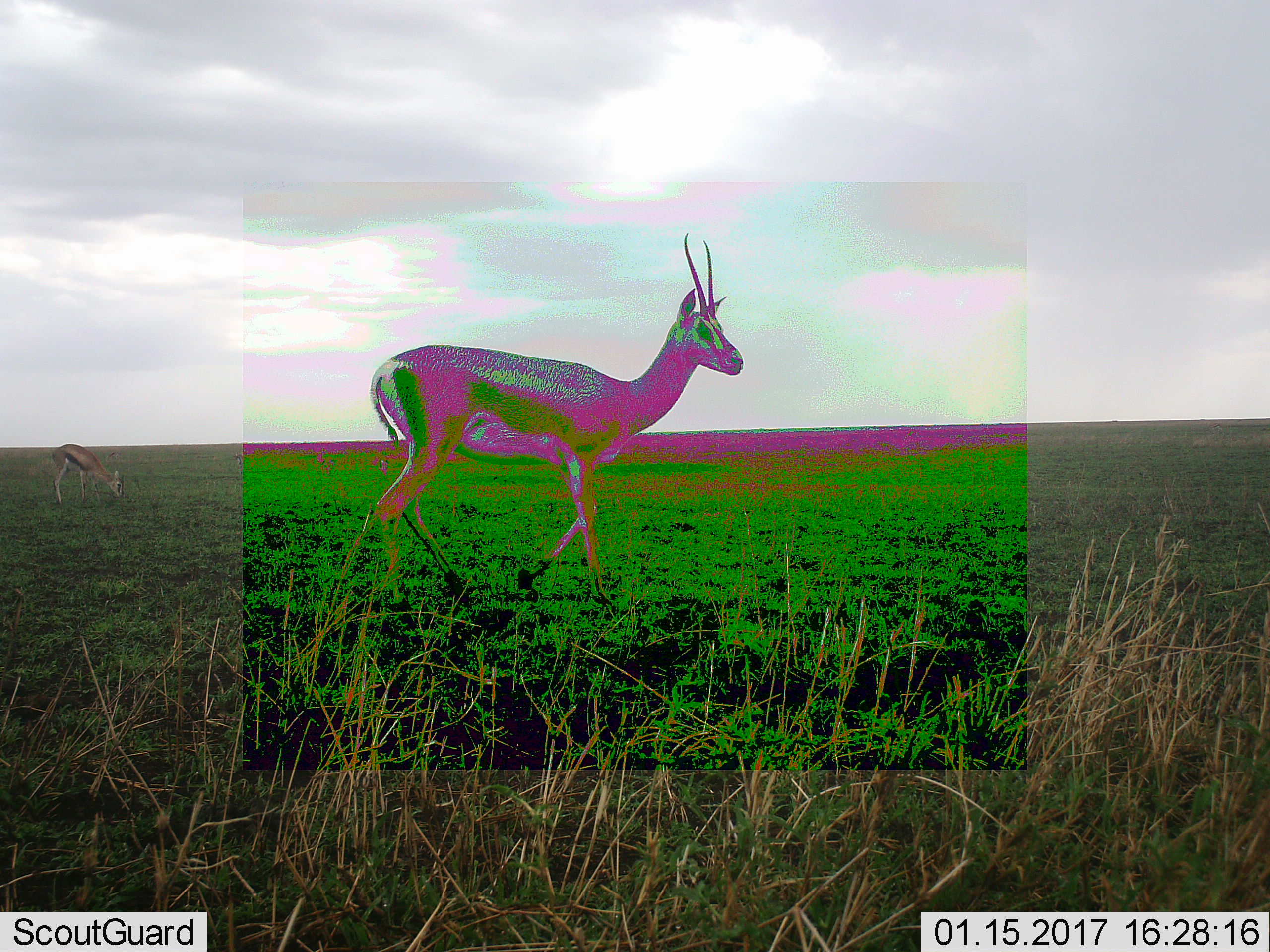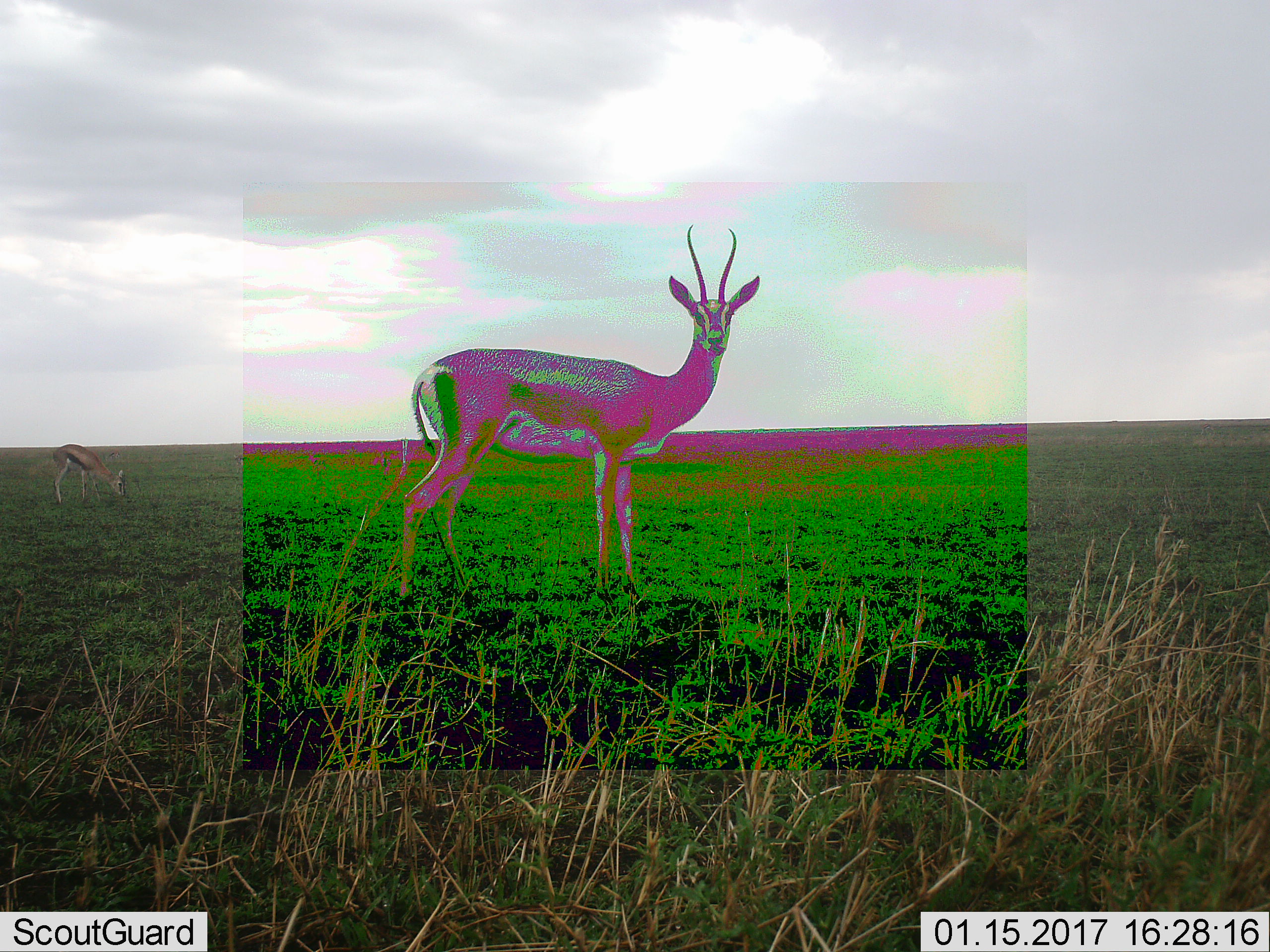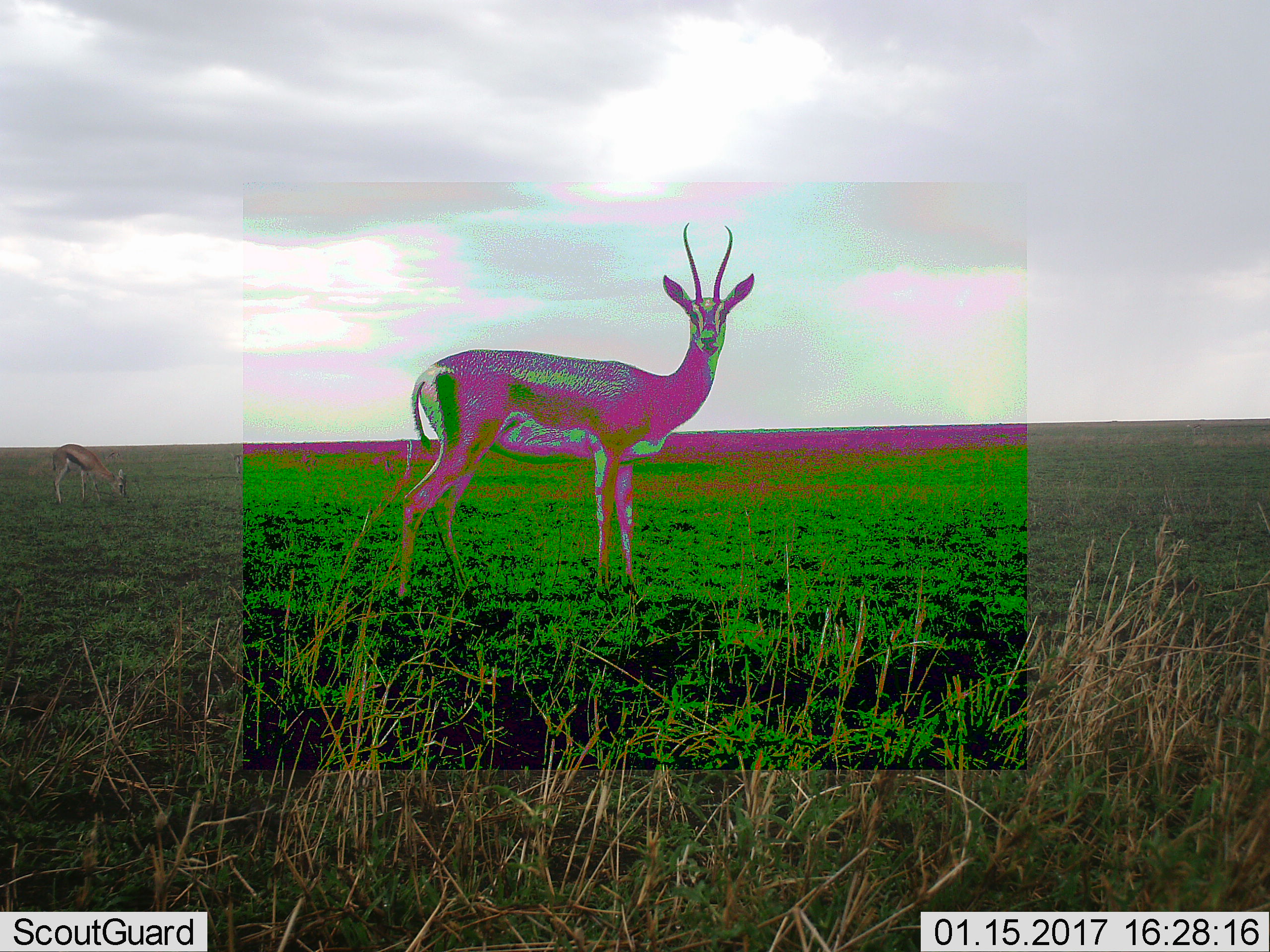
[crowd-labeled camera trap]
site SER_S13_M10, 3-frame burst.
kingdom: Animalia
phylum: Chordata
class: Mammalia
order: Artiodactyla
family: Bovidae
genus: Eudorcas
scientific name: Eudorcas thomsonii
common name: thomson's gazelle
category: gazellethomsons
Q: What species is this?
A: Gazellethomsons (thomson's gazelle) (Eudorcas thomsonii).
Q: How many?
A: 2.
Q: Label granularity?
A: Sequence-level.